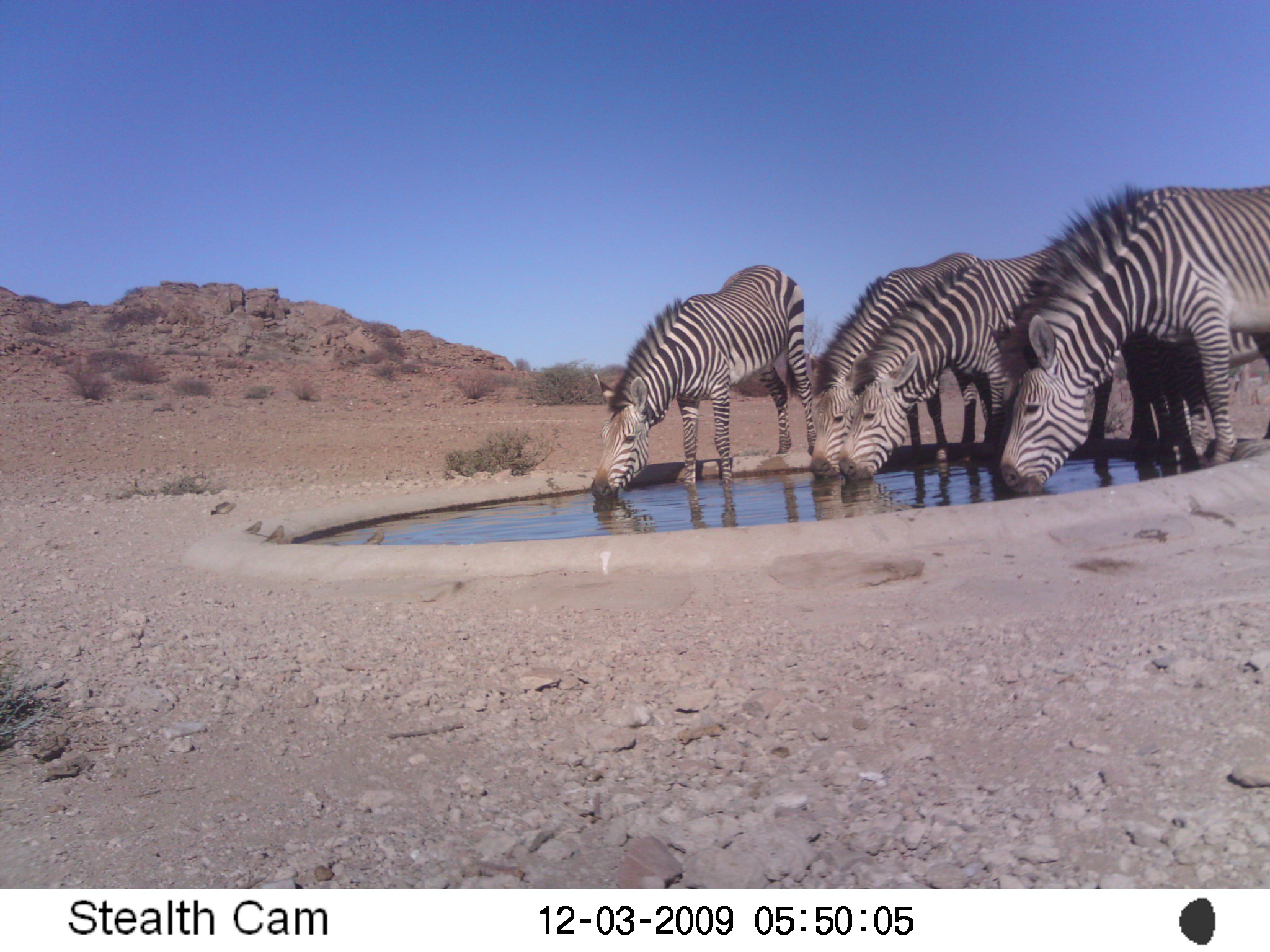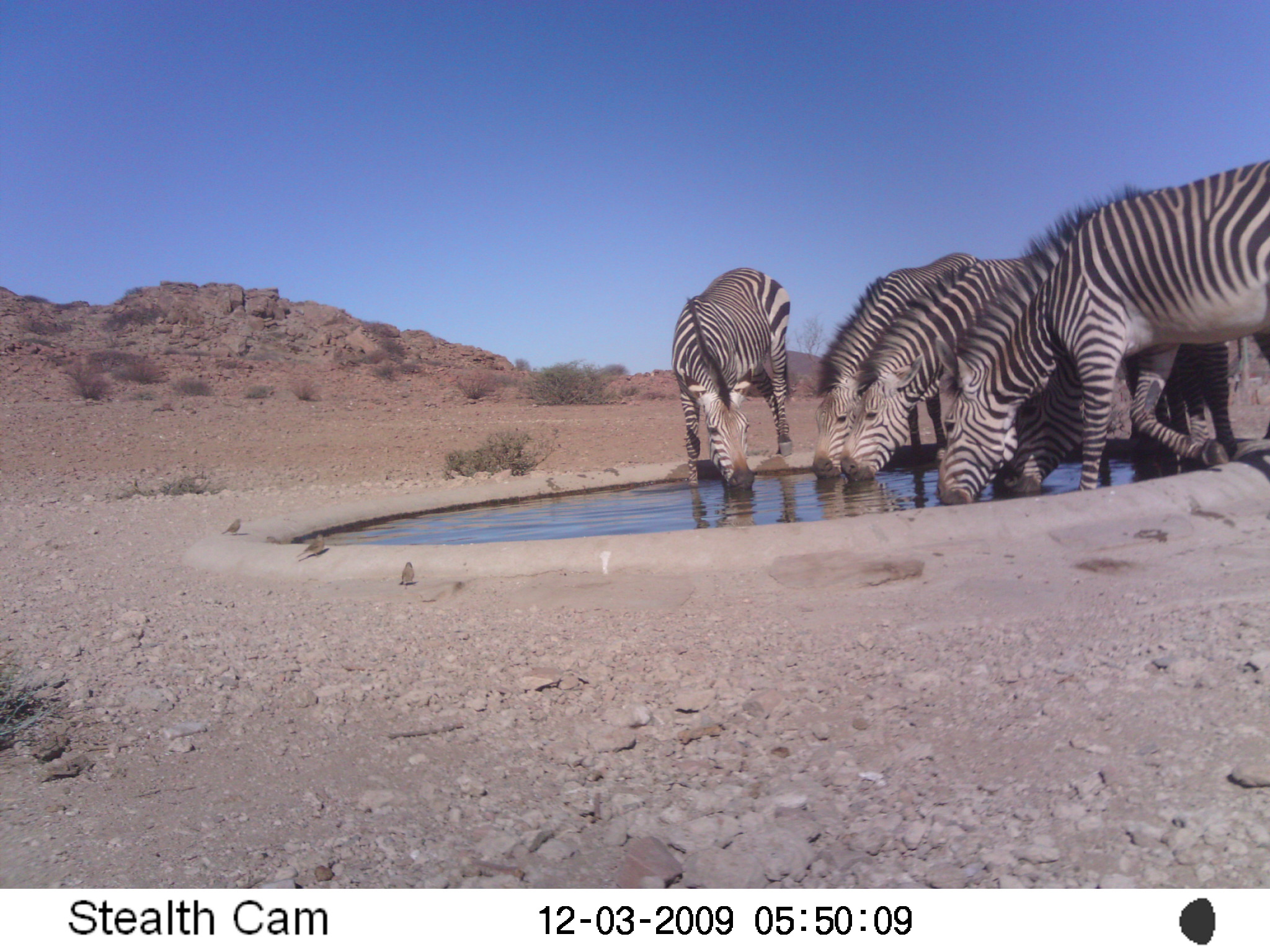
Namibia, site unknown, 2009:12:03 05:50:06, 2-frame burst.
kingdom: Animalia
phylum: Chordata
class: Mammalia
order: Perissodactyla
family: Equidae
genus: Equus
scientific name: Equus zebra hartmannae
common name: hartmann's mountain zebra